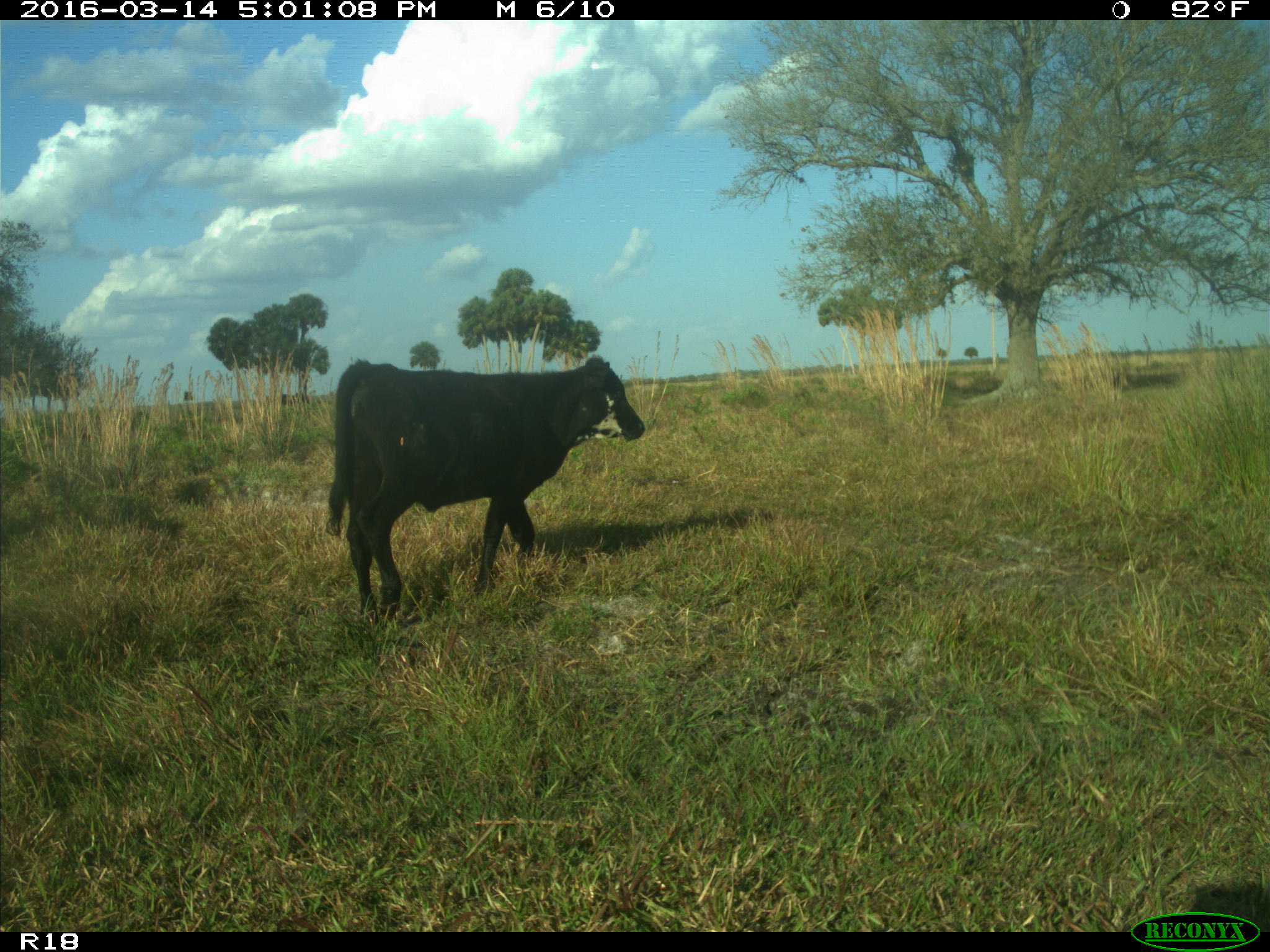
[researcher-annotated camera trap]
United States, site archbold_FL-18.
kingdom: Animalia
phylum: Chordata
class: Mammalia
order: Artiodactyla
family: Bovidae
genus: Bos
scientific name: Bos taurus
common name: domestic cow